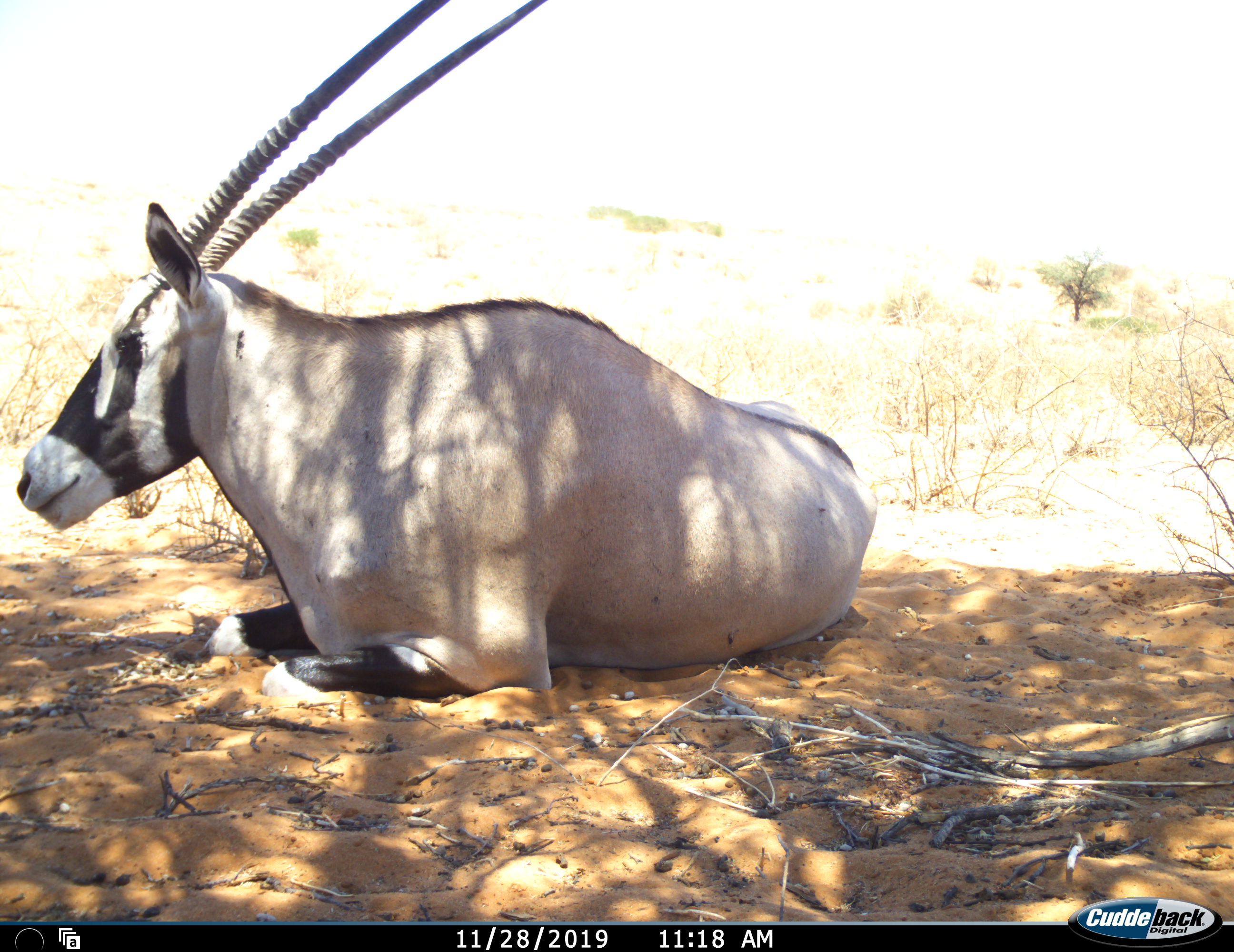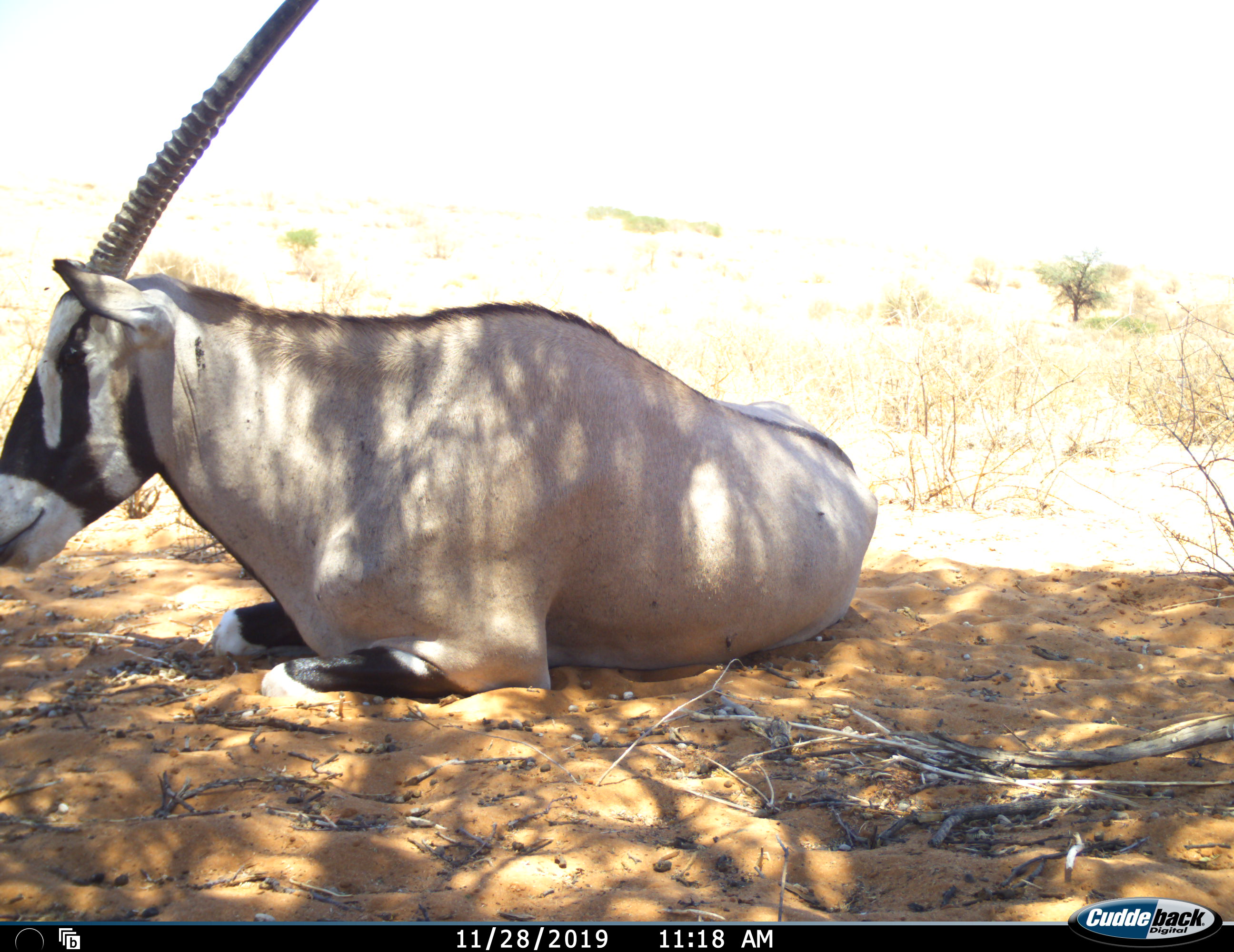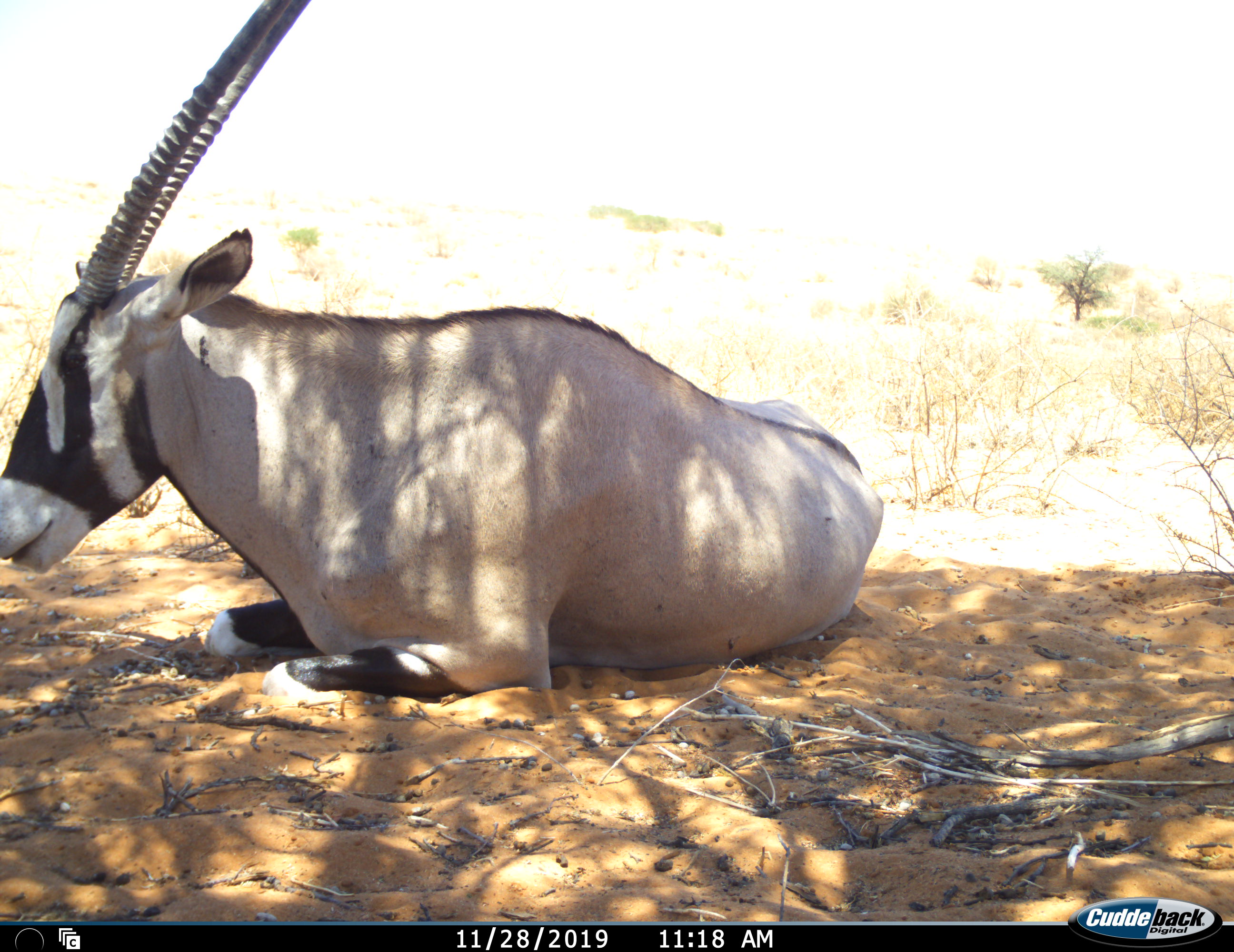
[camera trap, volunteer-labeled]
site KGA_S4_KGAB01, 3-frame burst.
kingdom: Animalia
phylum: Chordata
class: Mammalia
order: Artiodactyla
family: Bovidae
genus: Oryx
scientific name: Oryx gazella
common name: gemsbok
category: oryx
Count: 1.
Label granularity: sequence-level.